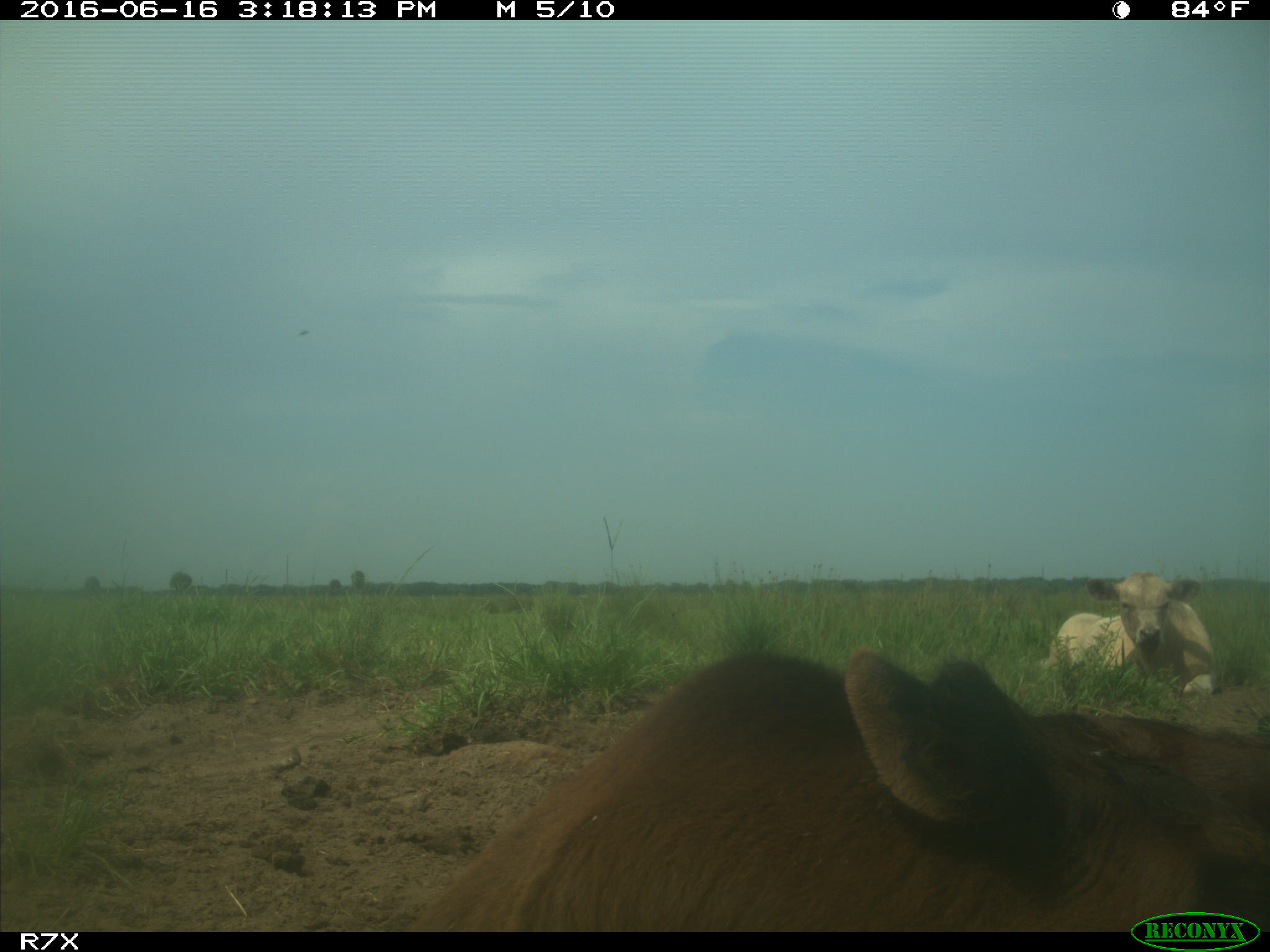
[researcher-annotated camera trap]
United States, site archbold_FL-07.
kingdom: Animalia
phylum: Chordata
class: Mammalia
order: Artiodactyla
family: Bovidae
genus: Bos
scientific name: Bos taurus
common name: domestic cow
Bos taurus (domestic cow).